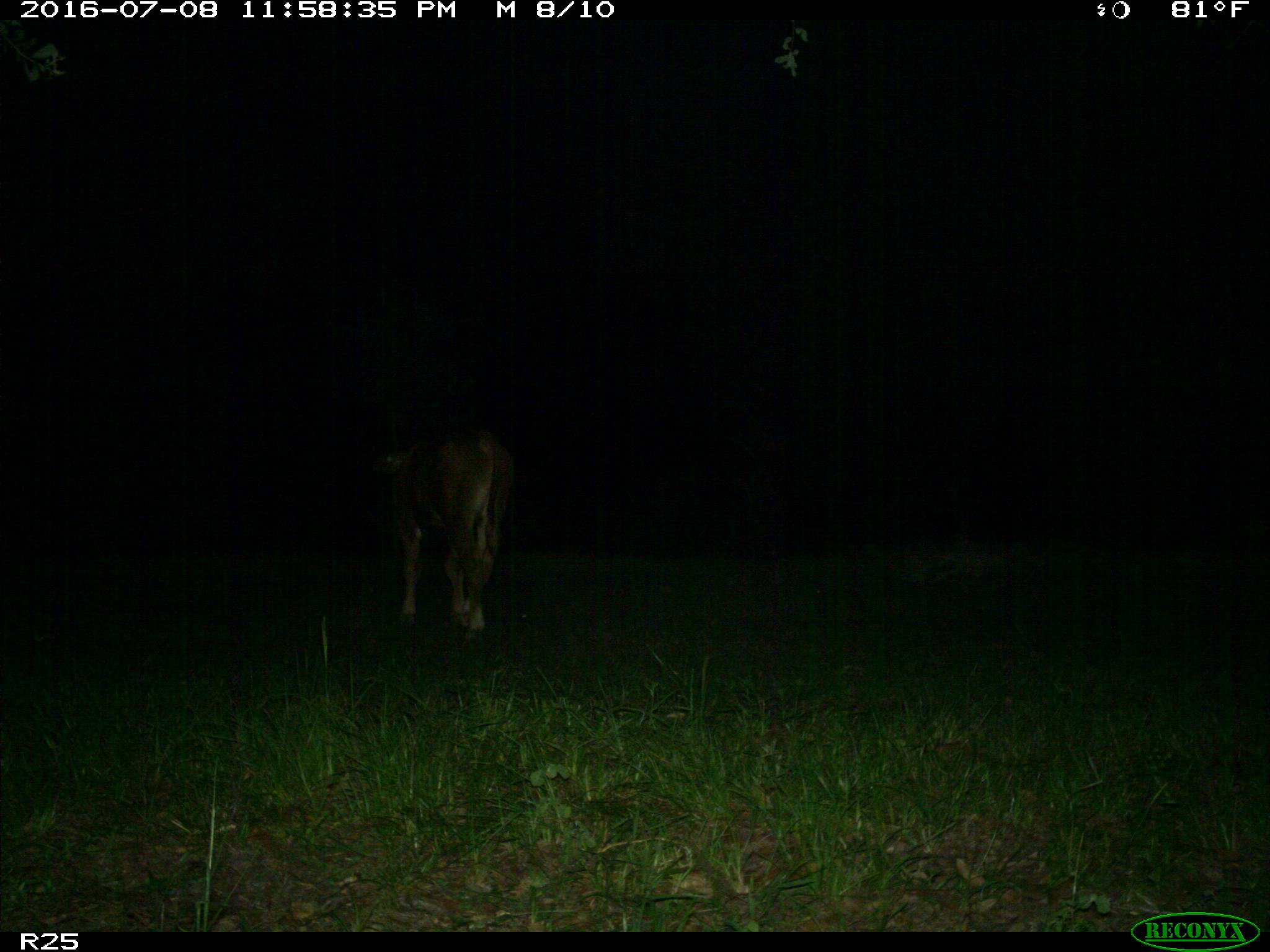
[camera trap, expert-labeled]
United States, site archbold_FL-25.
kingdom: Animalia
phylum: Chordata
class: Mammalia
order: Artiodactyla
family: Bovidae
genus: Bos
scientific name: Bos taurus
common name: domestic cow